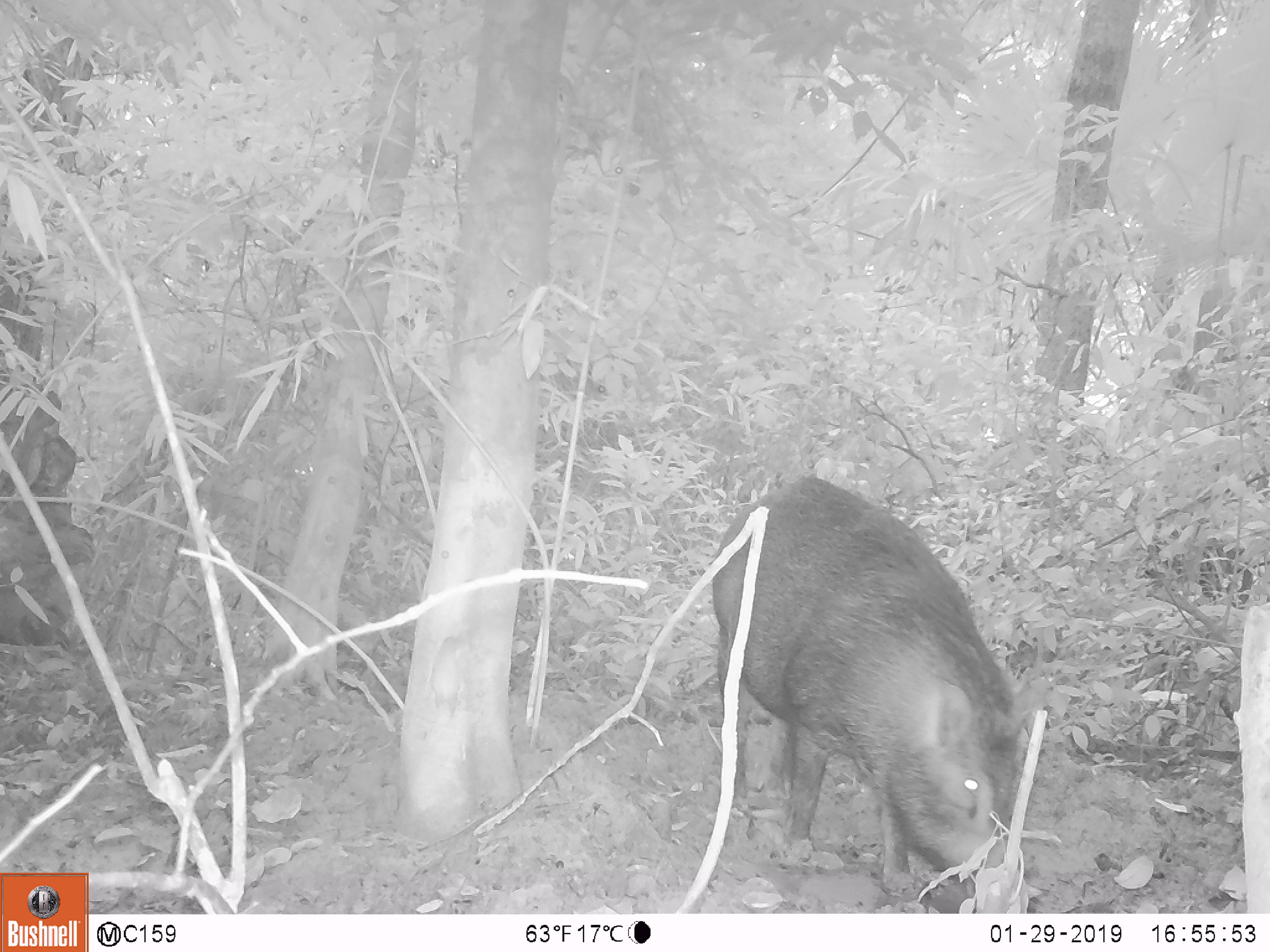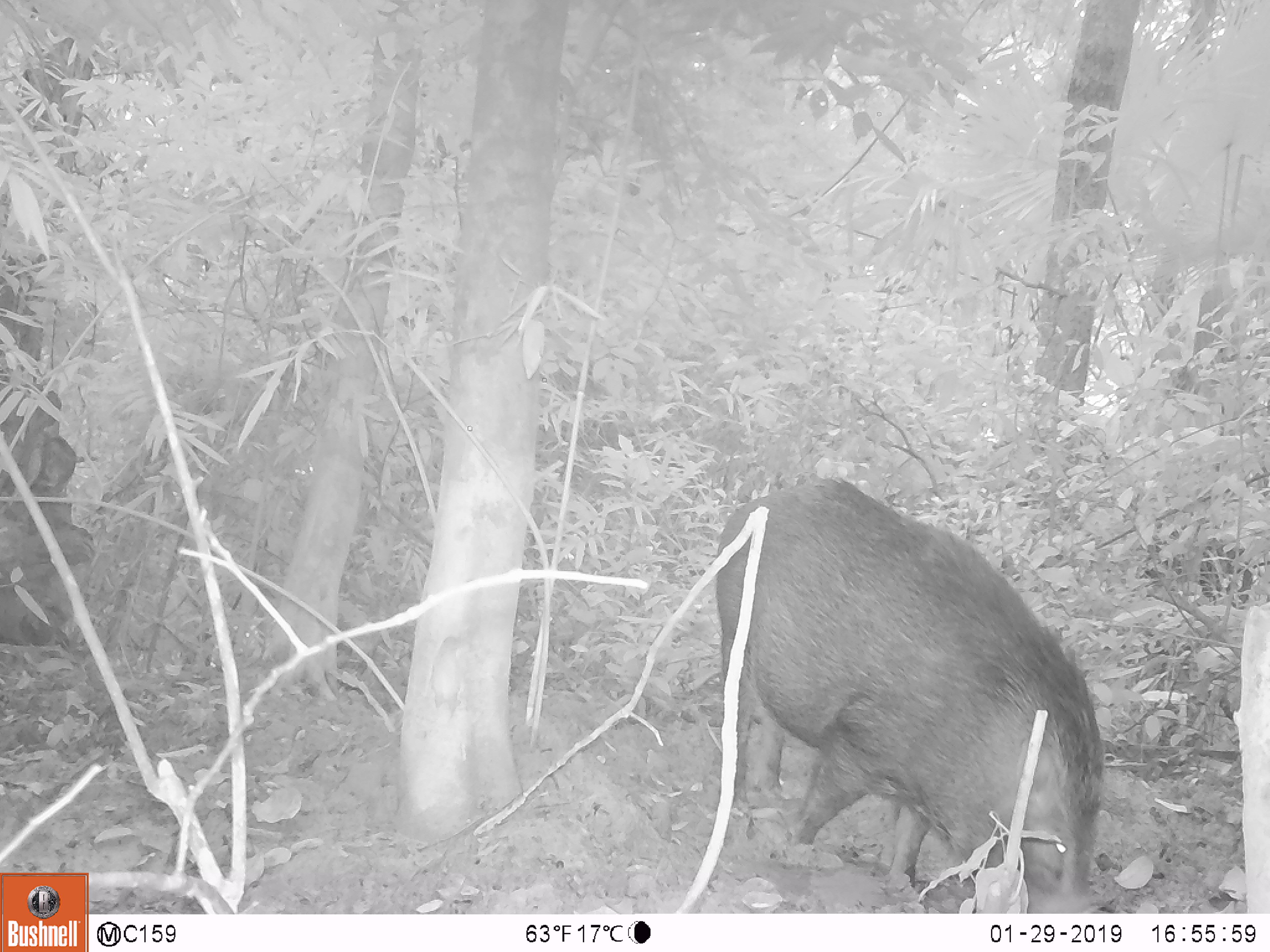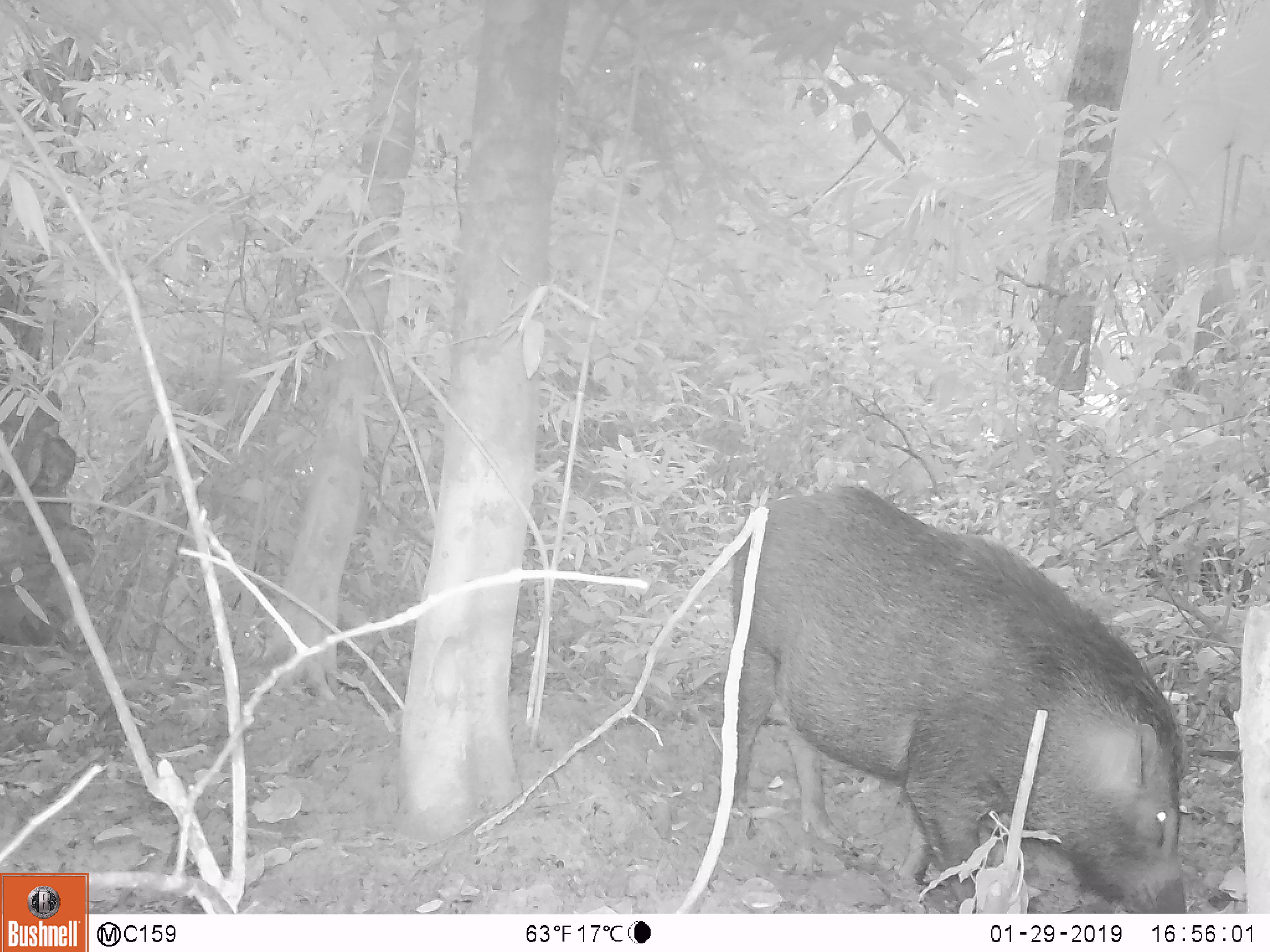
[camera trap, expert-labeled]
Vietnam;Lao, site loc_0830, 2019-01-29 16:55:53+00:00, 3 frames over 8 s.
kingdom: Animalia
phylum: Chordata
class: Mammalia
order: Artiodactyla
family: Suidae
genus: Sus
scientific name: Sus scrofa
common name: eurasian wild pig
Eurasian wild pig (Sus scrofa). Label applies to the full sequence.